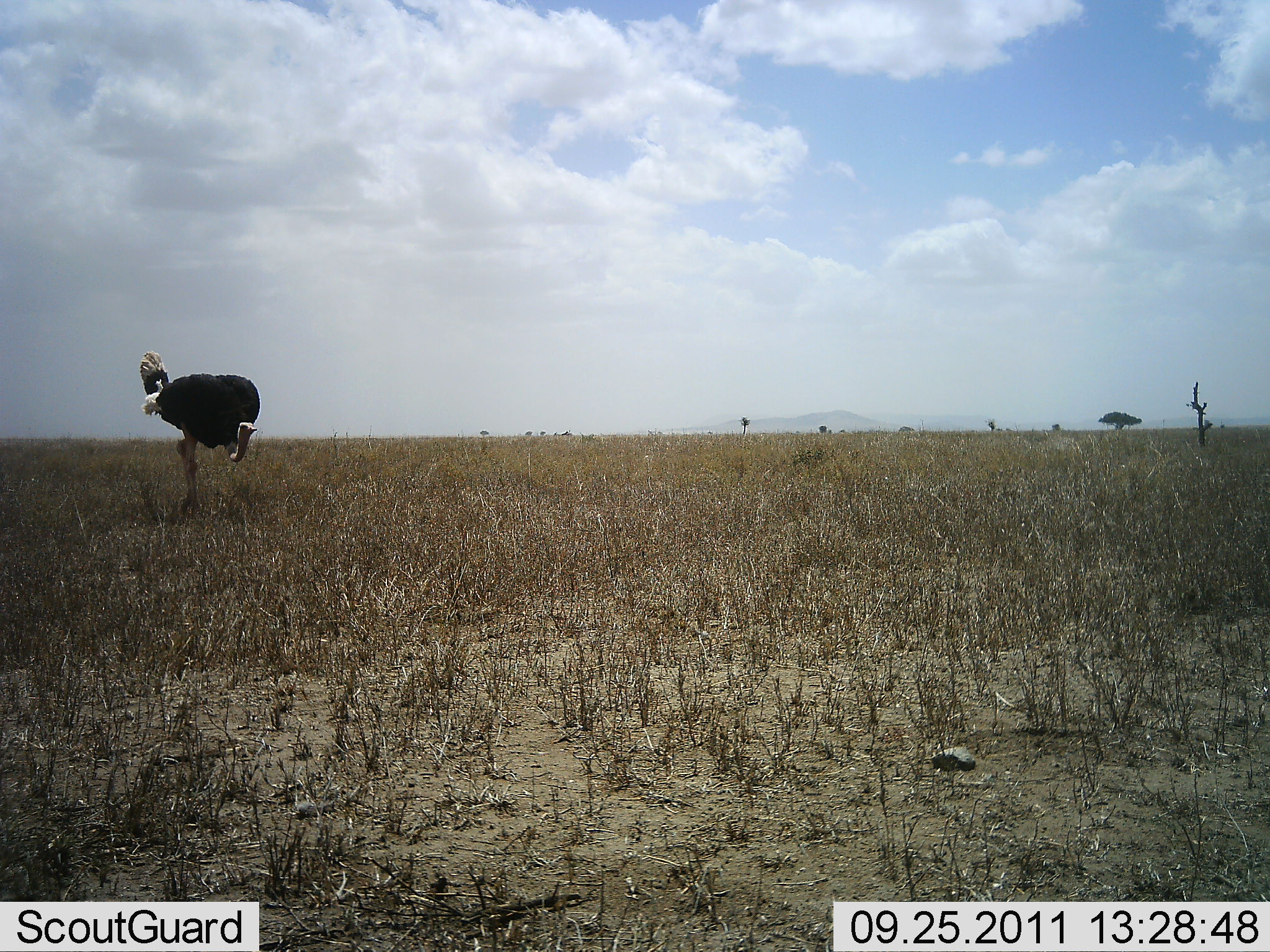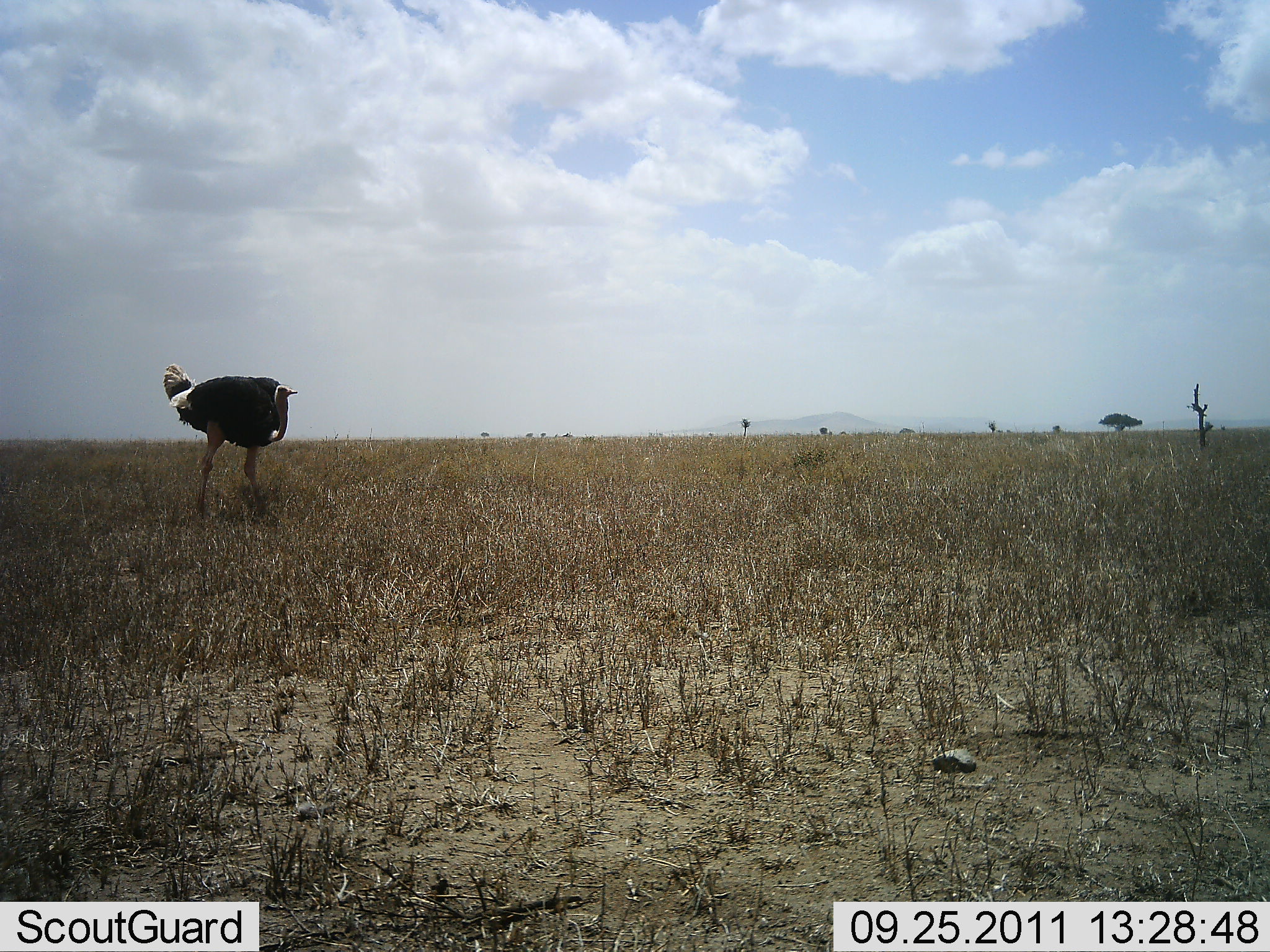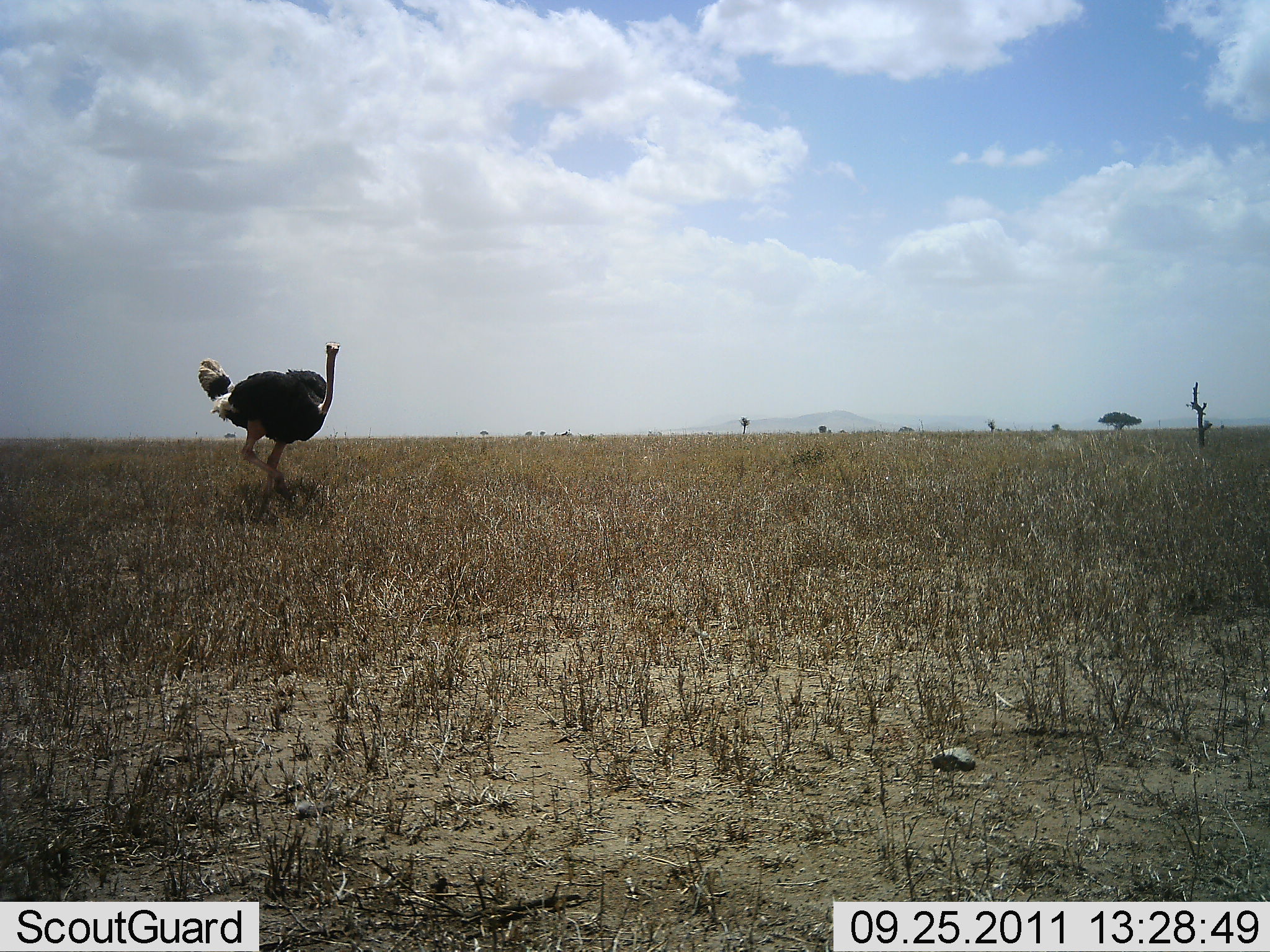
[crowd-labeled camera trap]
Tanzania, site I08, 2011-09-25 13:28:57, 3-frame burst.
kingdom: Animalia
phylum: Chordata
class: Aves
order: Struthioniformes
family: Struthionidae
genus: Struthio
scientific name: Struthio camelus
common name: ostrich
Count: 1.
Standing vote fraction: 23%.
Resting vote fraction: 0%.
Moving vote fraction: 77%.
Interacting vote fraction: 0%.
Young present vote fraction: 0%.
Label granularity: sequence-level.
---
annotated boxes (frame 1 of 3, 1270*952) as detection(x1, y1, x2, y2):
animal: detection(140, 351, 261, 516)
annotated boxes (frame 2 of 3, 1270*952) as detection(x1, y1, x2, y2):
animal: detection(163, 362, 298, 524)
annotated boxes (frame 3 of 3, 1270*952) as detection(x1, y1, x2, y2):
animal: detection(197, 341, 340, 521)